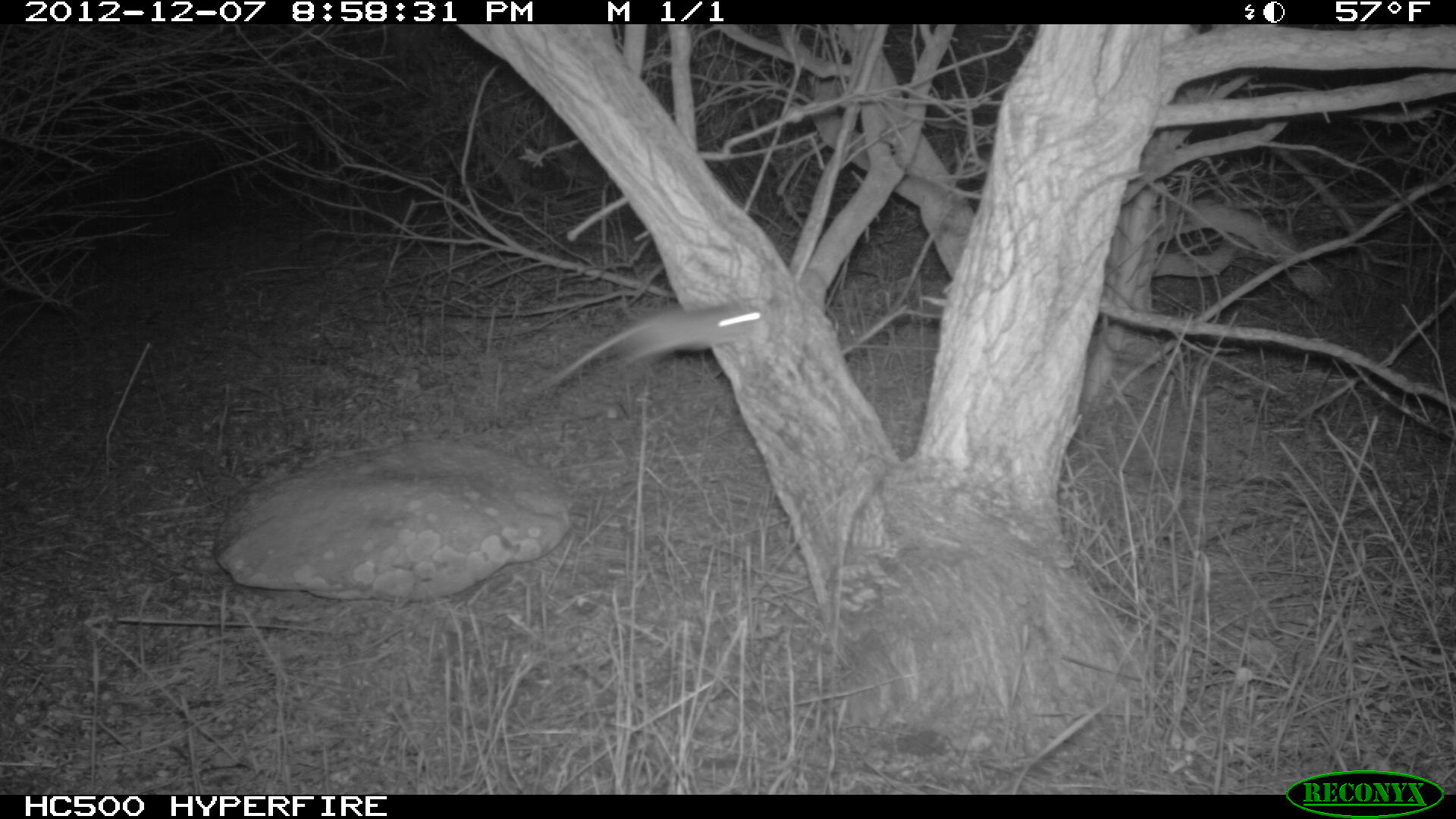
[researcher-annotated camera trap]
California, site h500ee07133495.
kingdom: Animalia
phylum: Chordata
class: Mammalia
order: Rodentia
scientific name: Rodentia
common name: rodent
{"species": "rodent (Rodentia)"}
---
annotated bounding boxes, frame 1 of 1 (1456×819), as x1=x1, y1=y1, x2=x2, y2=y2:
rodent: x1=544, y1=301, x2=763, y2=385